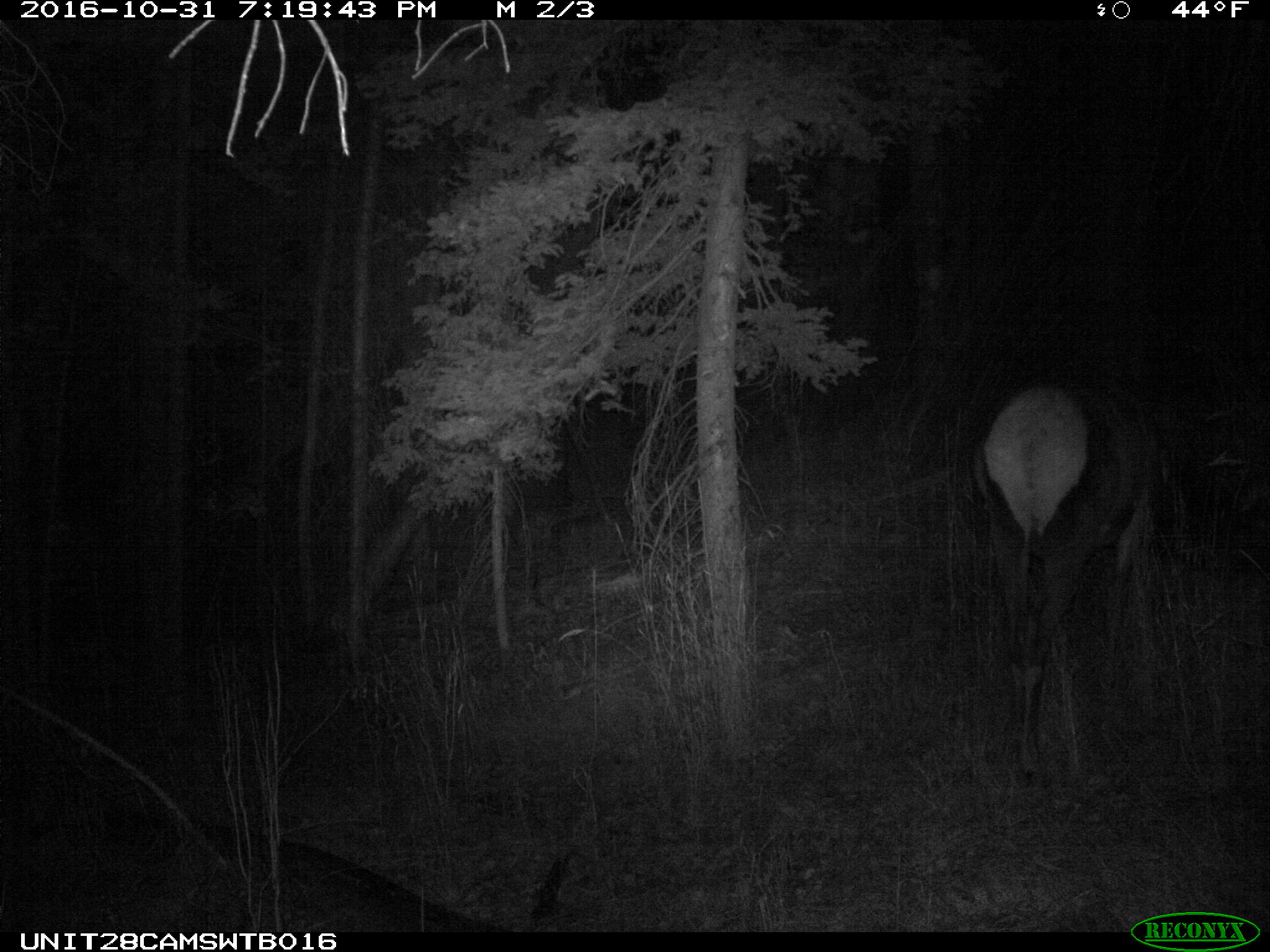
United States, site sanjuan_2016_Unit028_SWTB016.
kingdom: Animalia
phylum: Chordata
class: Mammalia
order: Artiodactyla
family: Cervidae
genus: Cervus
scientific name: Cervus elaphus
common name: red deer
Cervus elaphus (red deer).